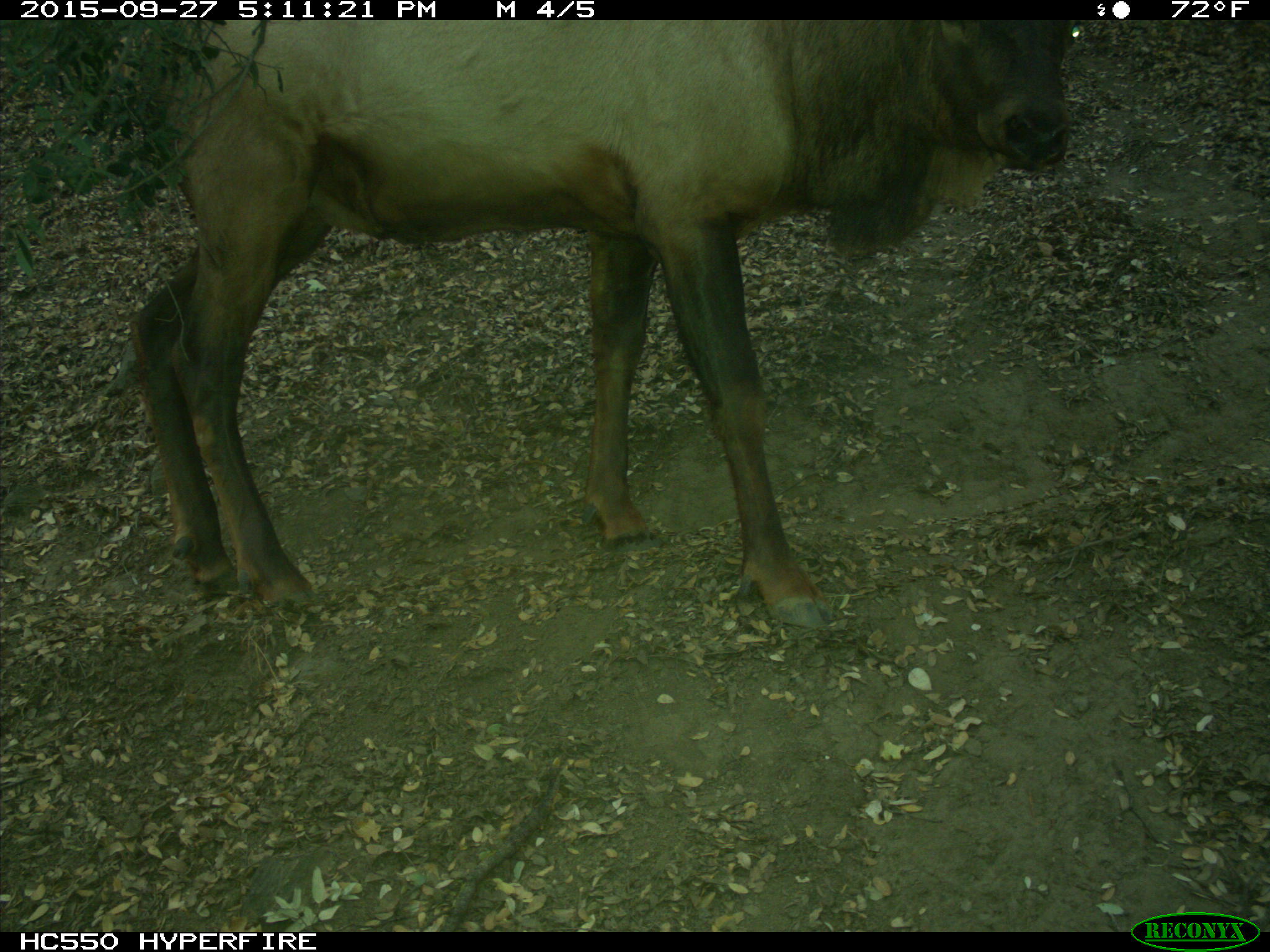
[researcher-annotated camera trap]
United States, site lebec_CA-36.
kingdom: Animalia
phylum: Chordata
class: Mammalia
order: Artiodactyla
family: Cervidae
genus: Cervus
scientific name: Cervus canadensis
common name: elk